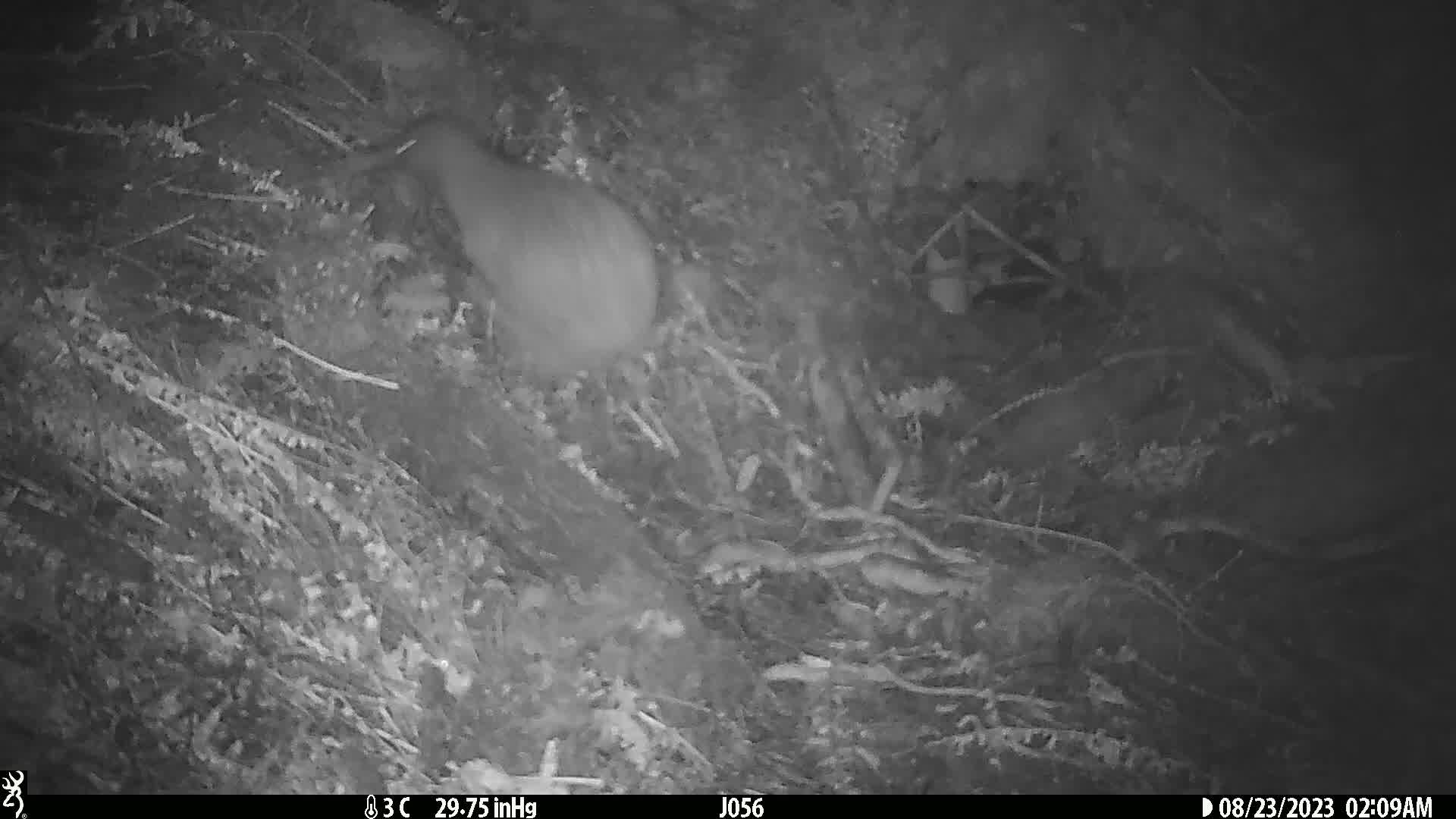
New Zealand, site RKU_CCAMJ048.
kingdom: Animalia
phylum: Chordata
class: Aves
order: Apterygiformes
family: Apterygidae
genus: Apteryx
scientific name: Apteryx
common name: kiwi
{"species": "kiwi (Apteryx)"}